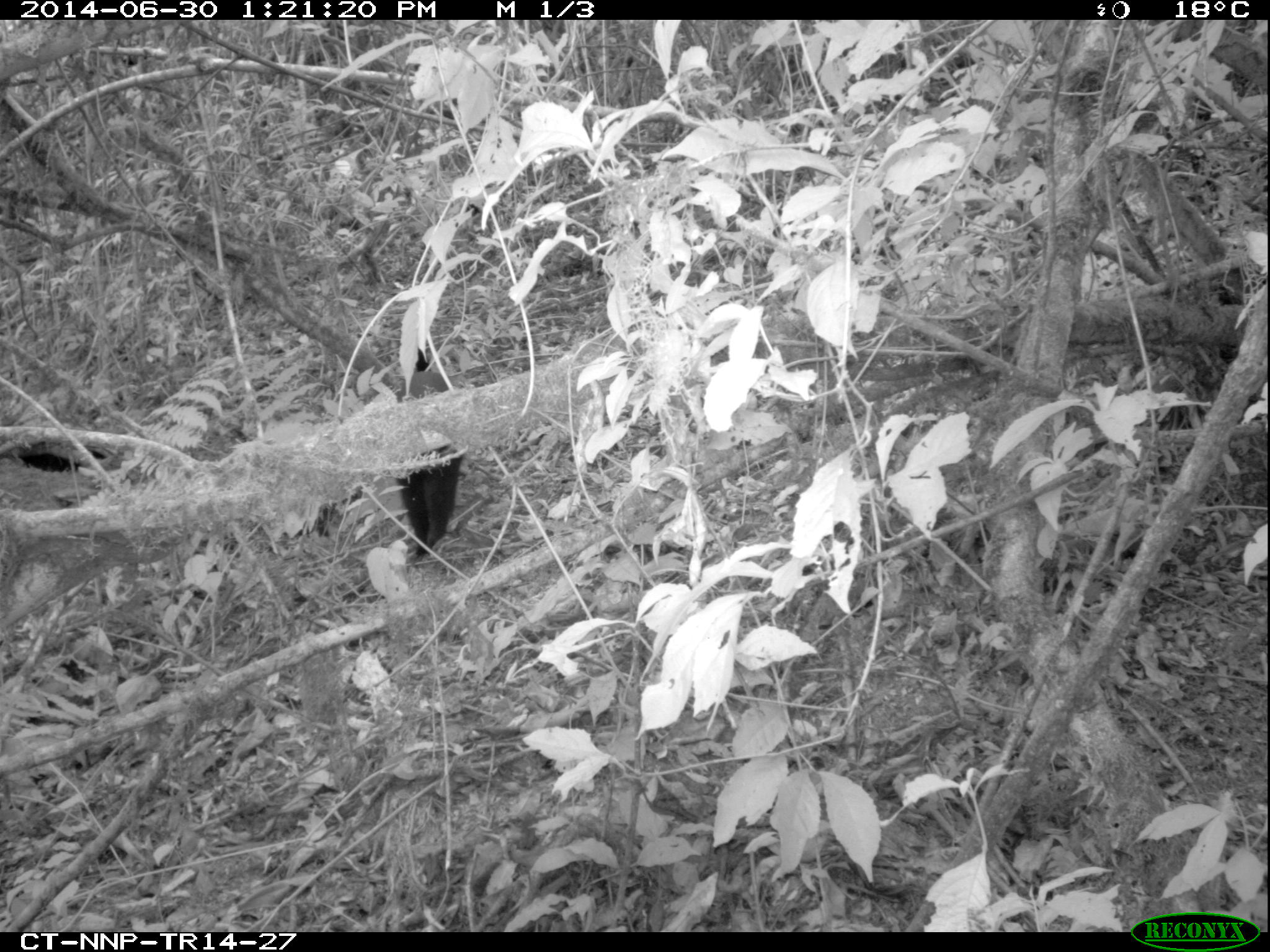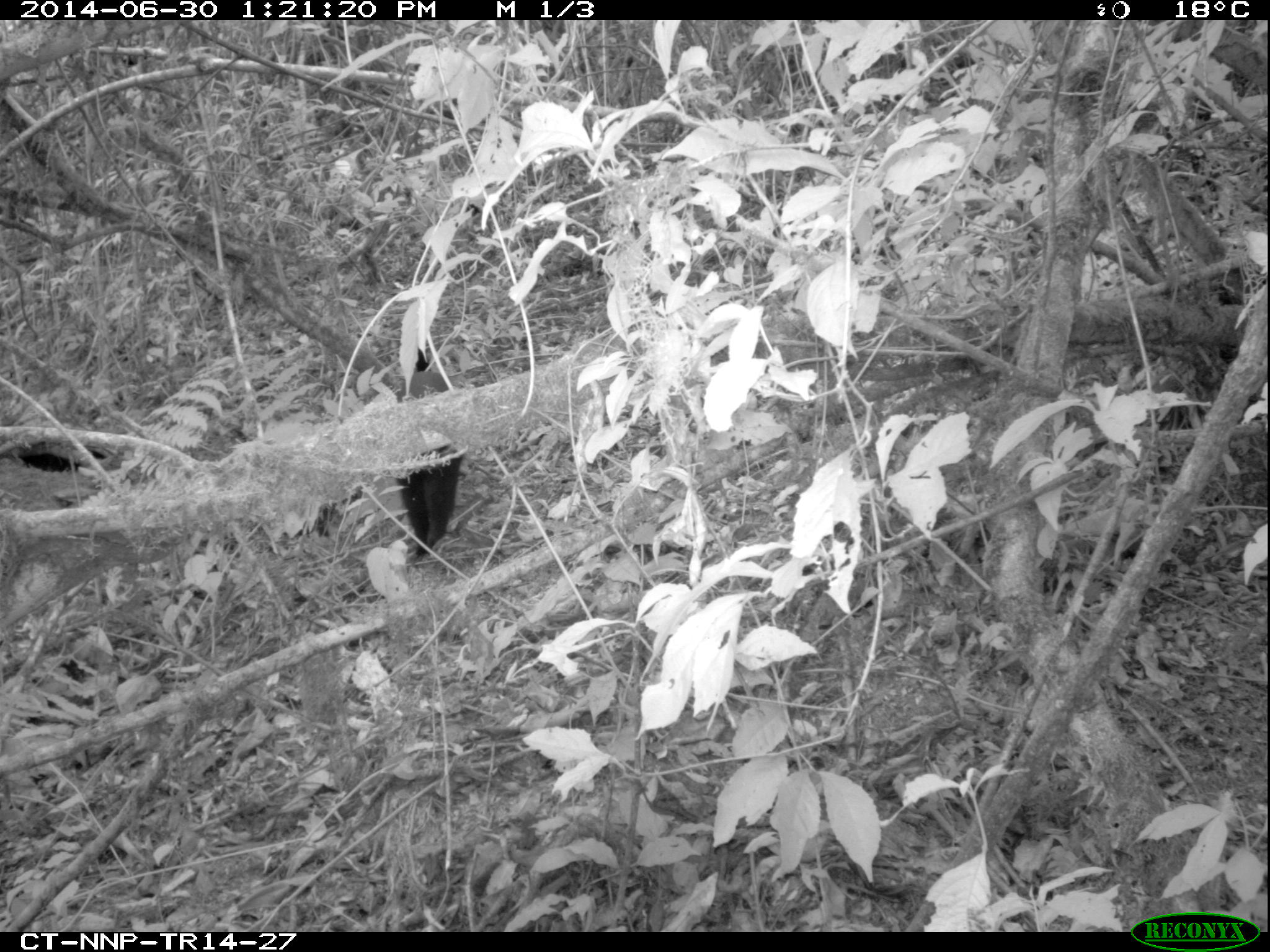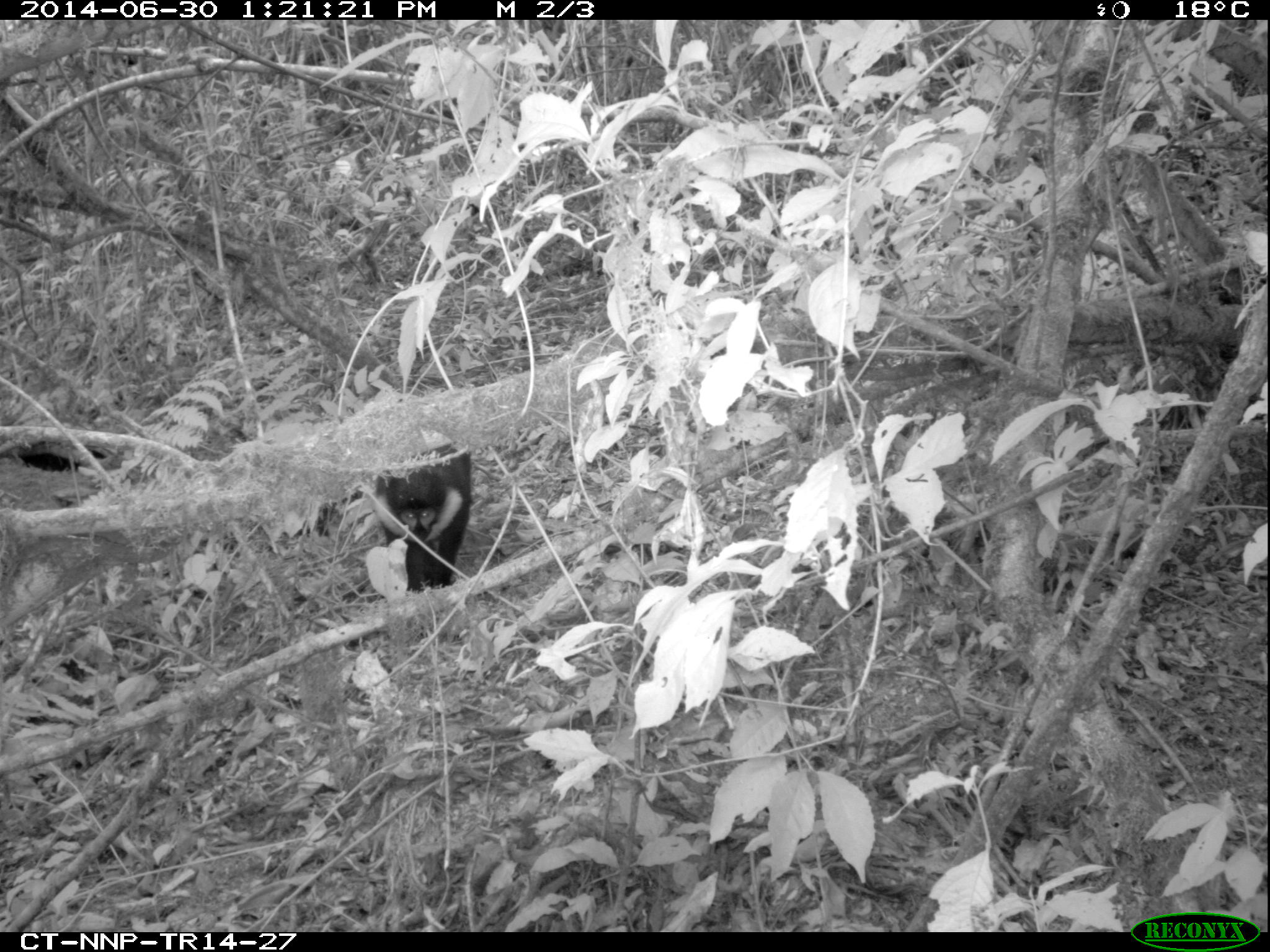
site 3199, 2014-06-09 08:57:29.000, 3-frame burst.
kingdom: Animalia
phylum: Chordata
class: Mammalia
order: Primates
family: Cercopithecidae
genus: Allochrocebus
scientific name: Allochrocebus lhoesti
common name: l'hoest's monkey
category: cercopithecus lhoesti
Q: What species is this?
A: Cercopithecus lhoesti (l'hoest's monkey) (Allochrocebus lhoesti).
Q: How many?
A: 1.